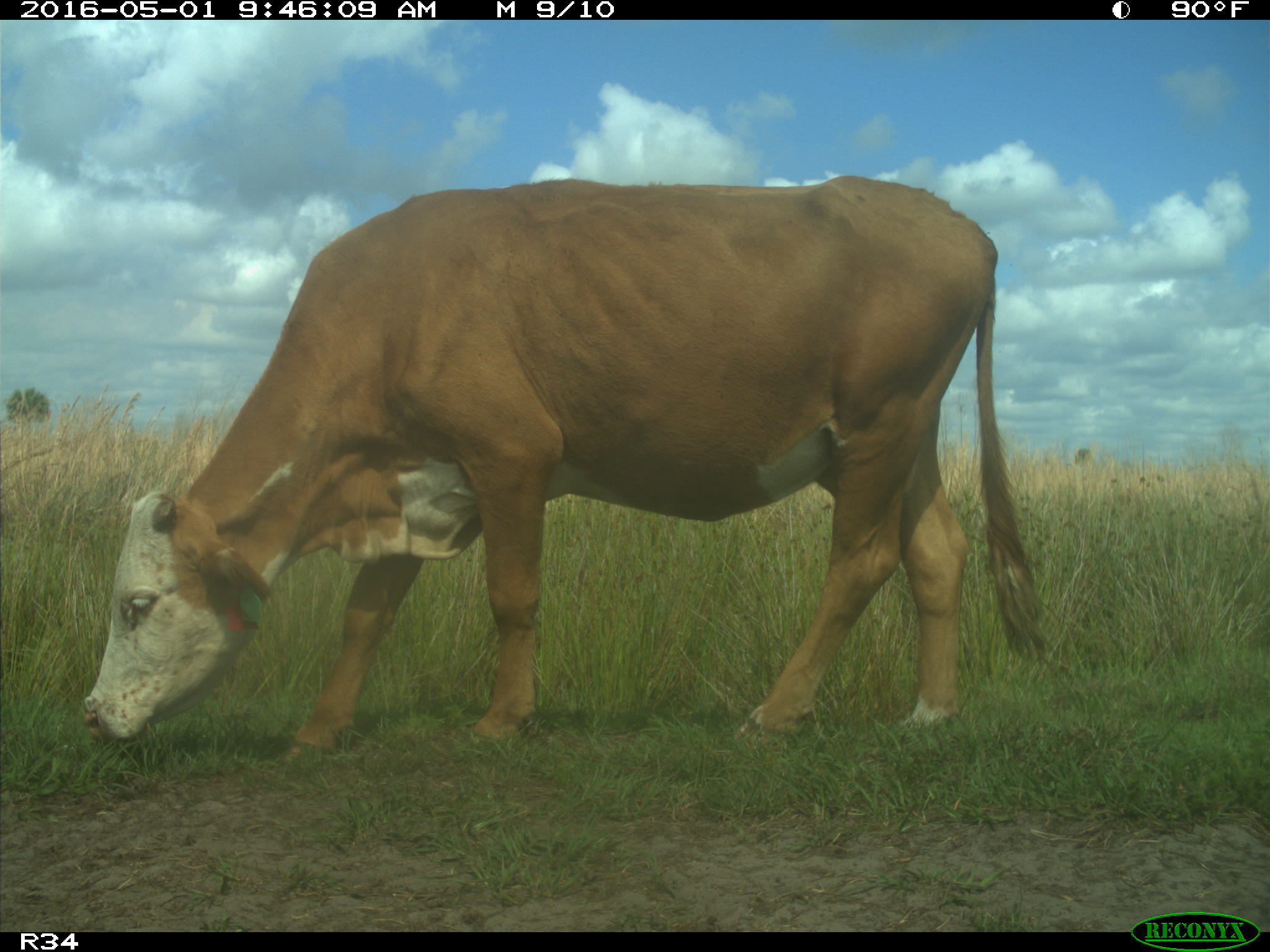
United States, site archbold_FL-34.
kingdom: Animalia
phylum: Chordata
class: Mammalia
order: Artiodactyla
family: Bovidae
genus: Bos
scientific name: Bos taurus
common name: domestic cow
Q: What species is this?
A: Bos taurus (domestic cow).